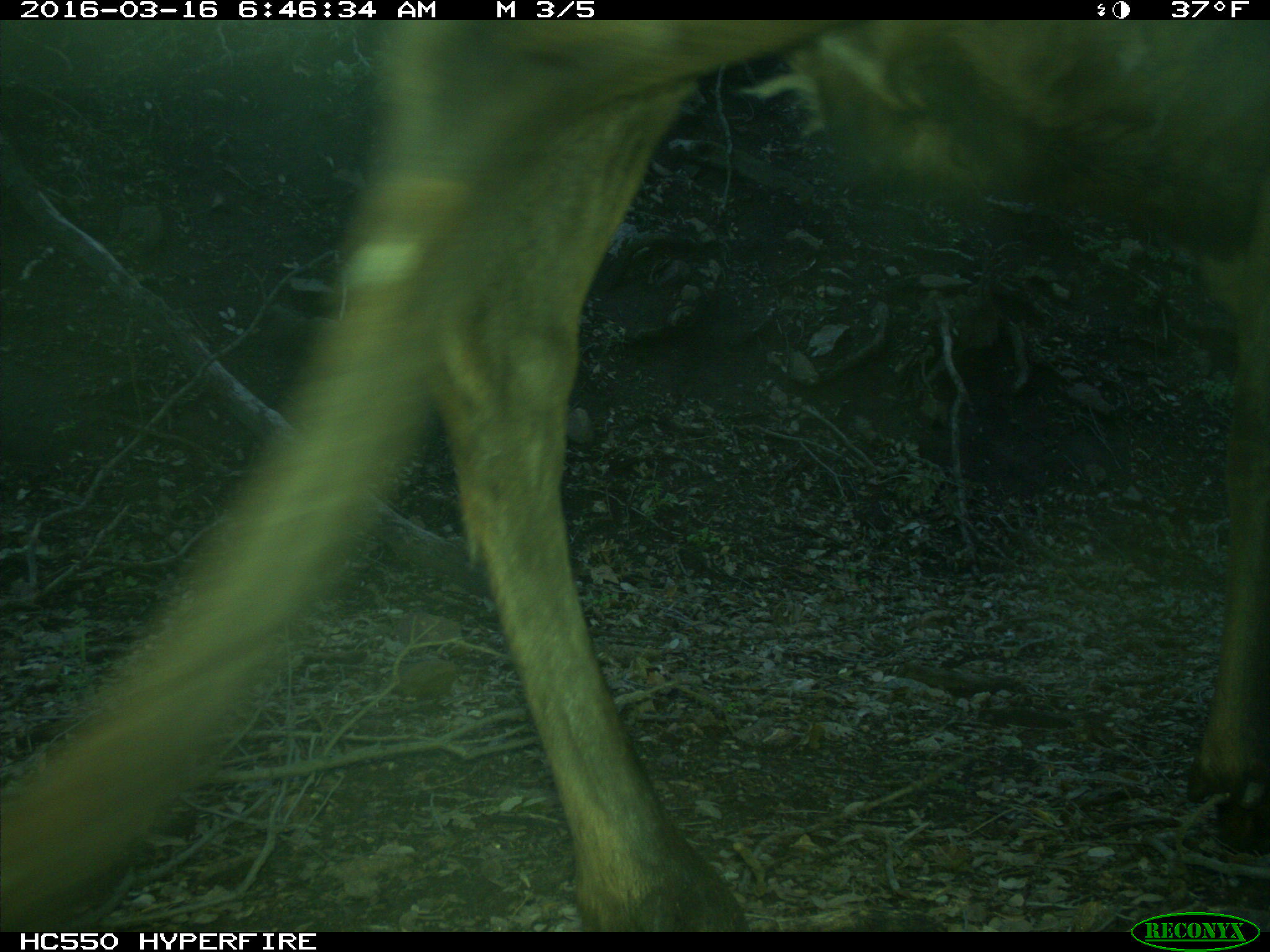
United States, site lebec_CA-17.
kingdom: Animalia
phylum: Chordata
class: Mammalia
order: Artiodactyla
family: Cervidae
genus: Cervus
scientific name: Cervus canadensis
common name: elk